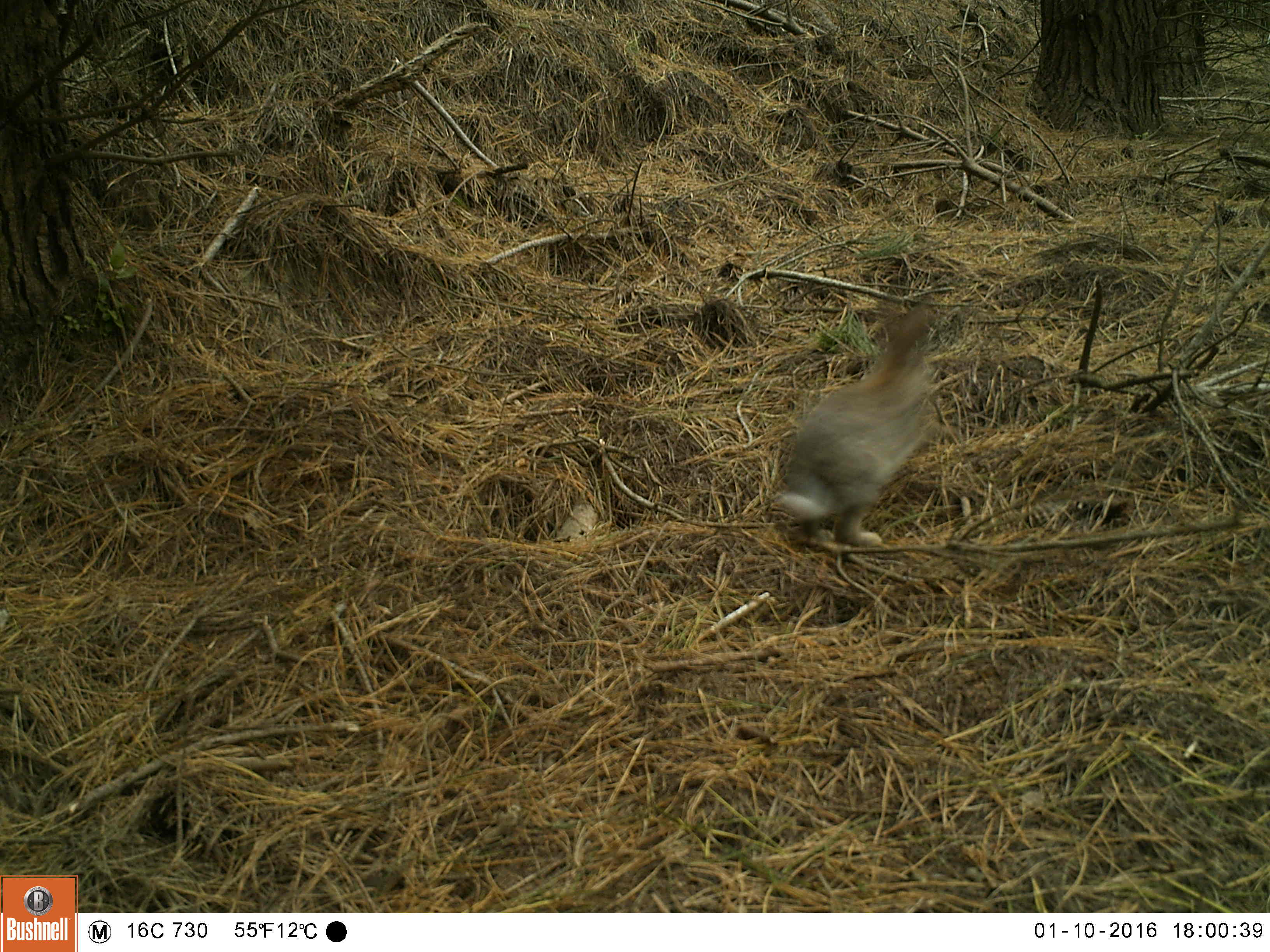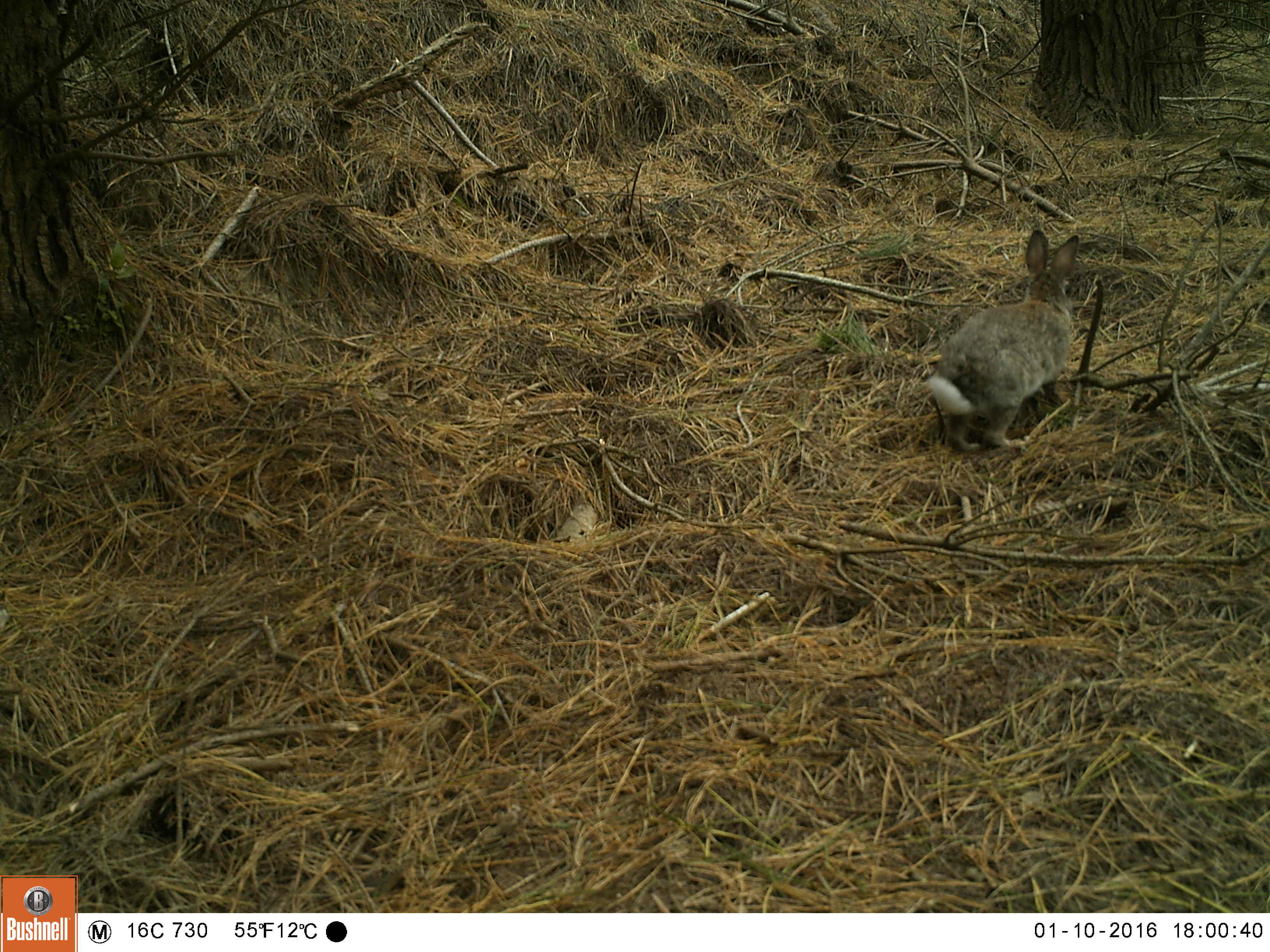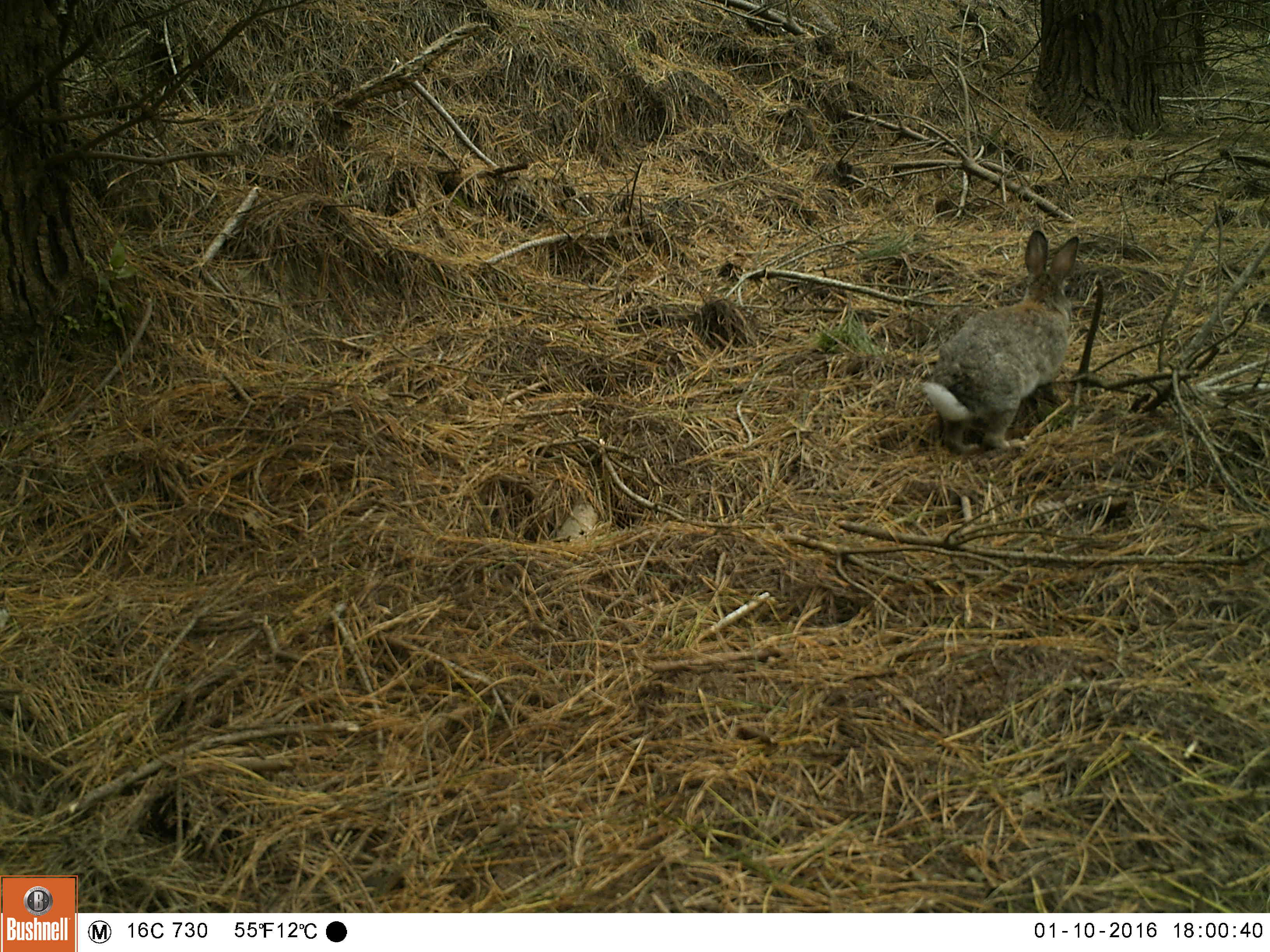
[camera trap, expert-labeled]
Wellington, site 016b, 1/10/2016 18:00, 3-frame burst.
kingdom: Animalia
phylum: Chordata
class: Mammalia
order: Lagomorpha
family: Leporidae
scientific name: Leporidae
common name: rabbit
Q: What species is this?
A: Rabbit (Leporidae).